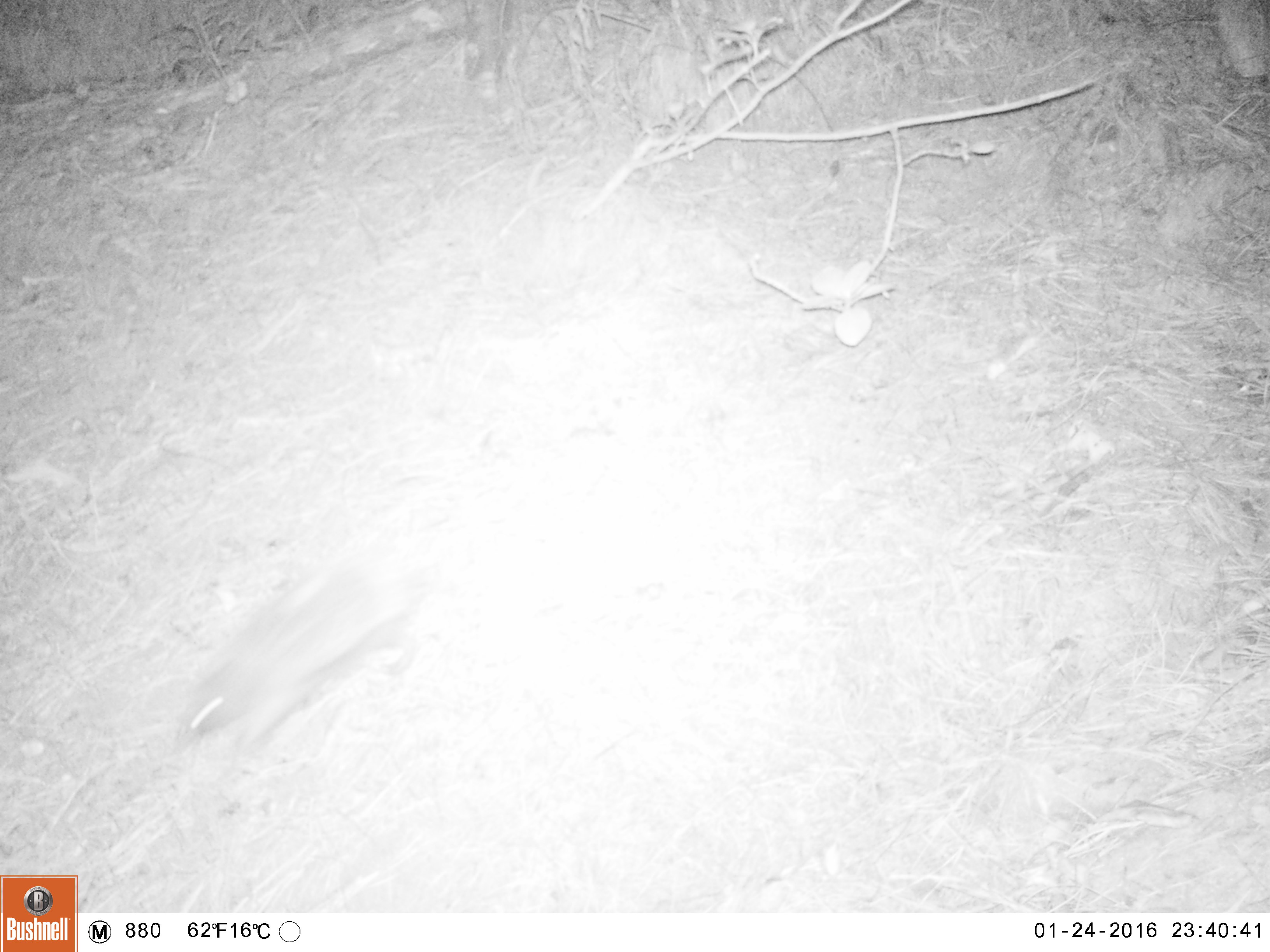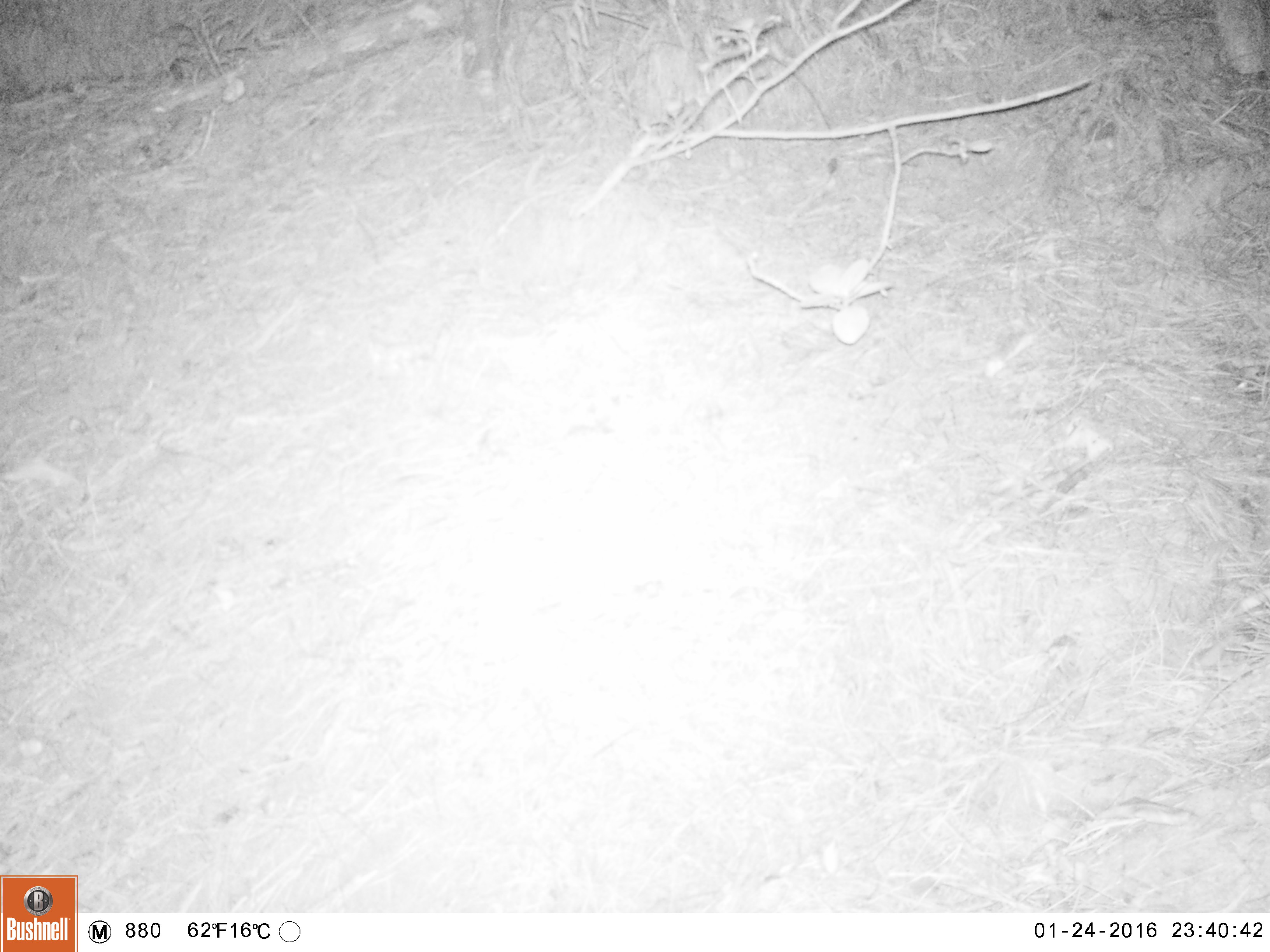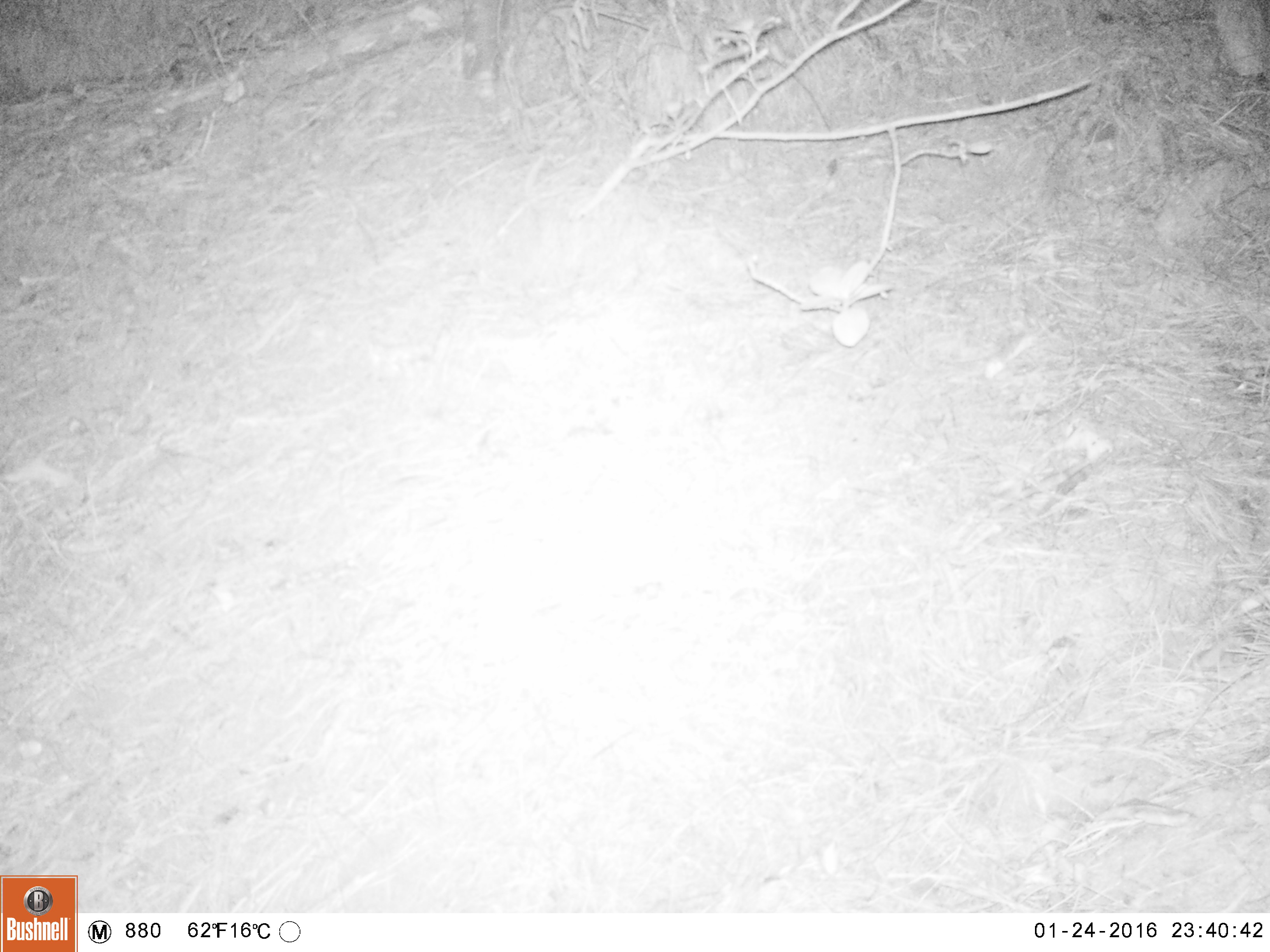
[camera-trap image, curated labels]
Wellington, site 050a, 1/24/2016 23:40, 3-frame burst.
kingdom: Animalia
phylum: Chordata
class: Mammalia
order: Eulipotyphla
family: Erinaceidae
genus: Erinaceus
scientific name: Erinaceus europaeus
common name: hedgehog